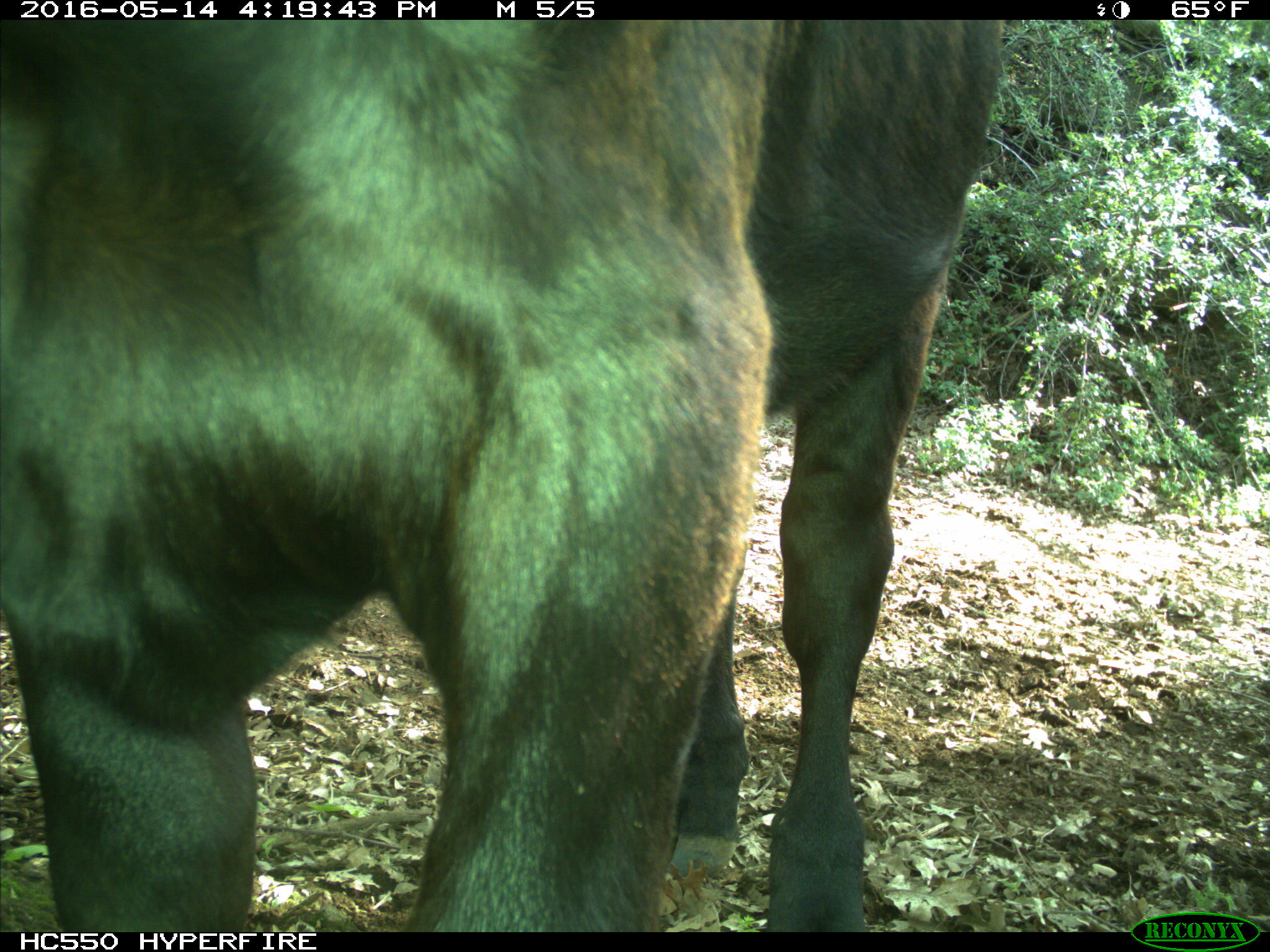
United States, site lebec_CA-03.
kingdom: Animalia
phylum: Chordata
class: Mammalia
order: Artiodactyla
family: Bovidae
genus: Bos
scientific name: Bos taurus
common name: domestic cow